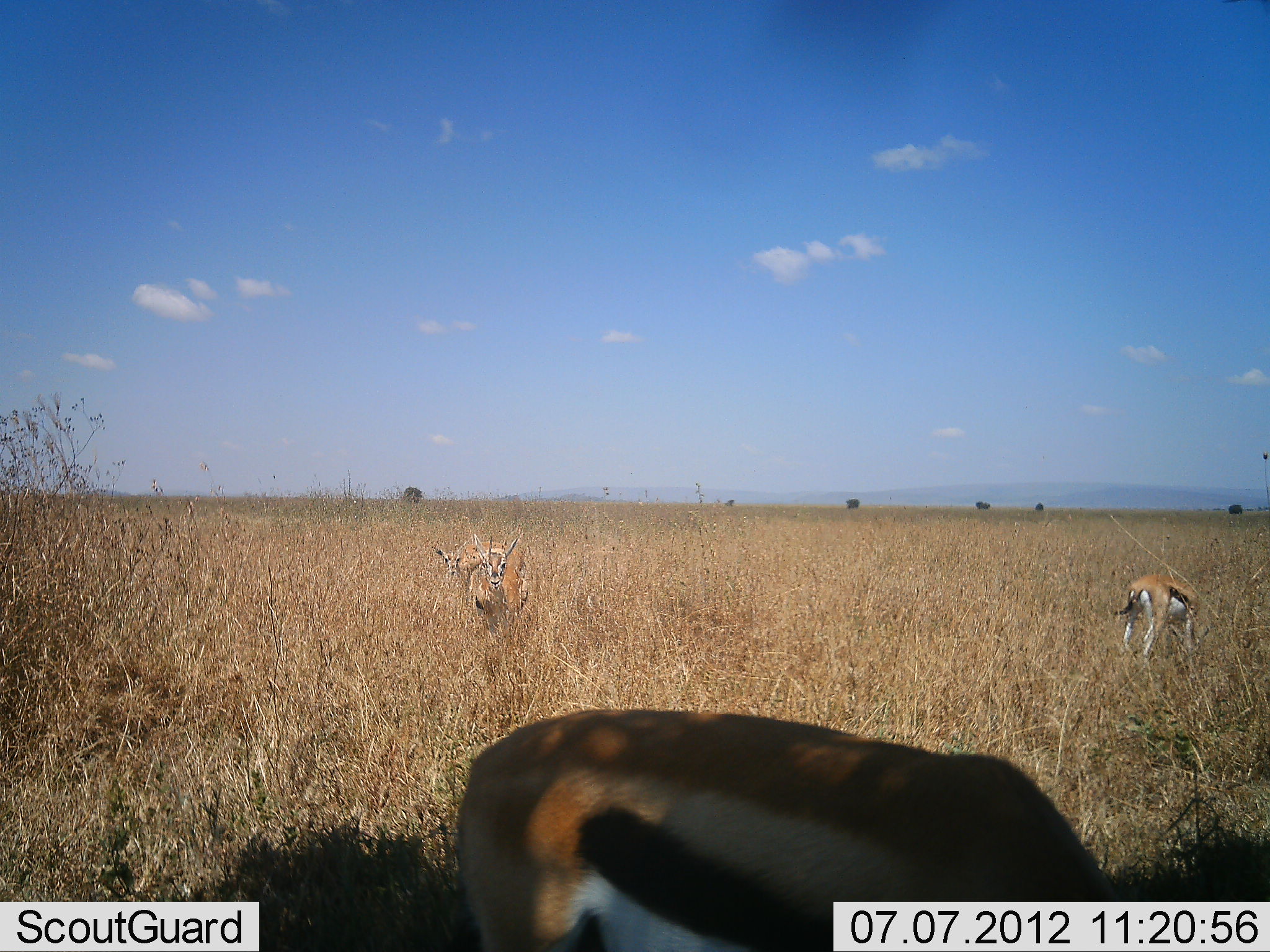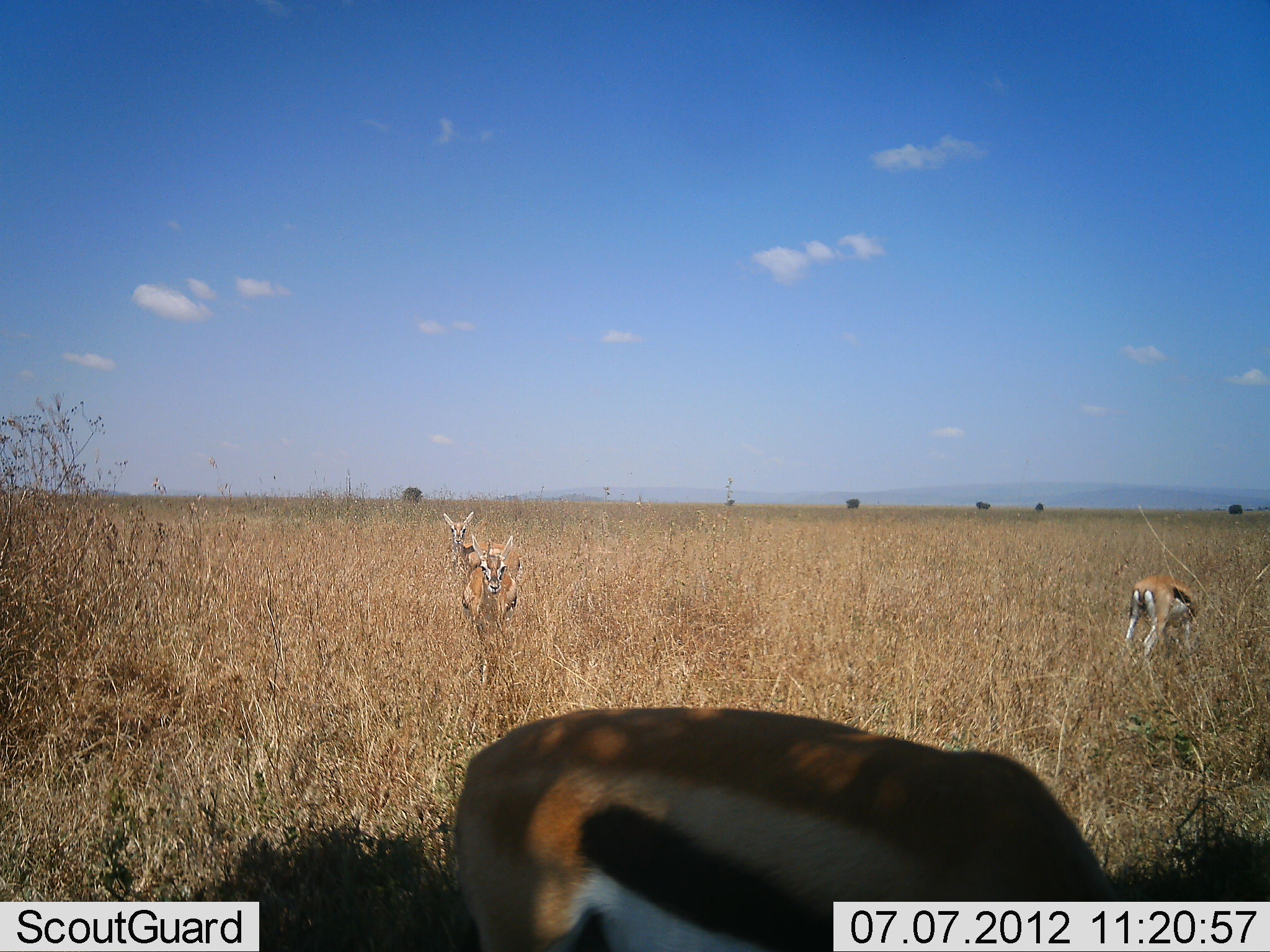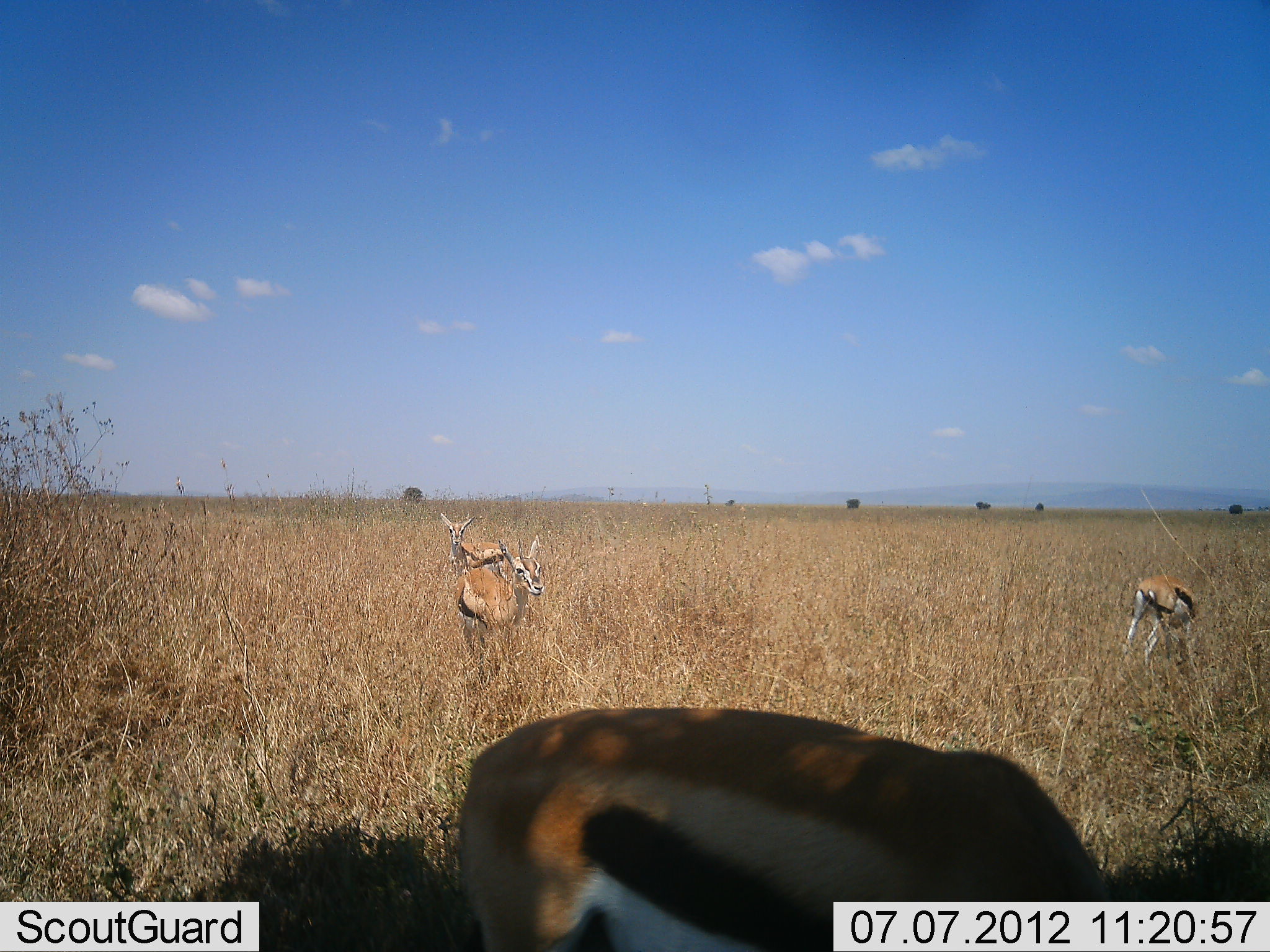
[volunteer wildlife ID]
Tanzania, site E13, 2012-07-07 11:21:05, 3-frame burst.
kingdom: Animalia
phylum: Chordata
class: Mammalia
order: Artiodactyla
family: Bovidae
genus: Eudorcas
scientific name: Eudorcas thomsonii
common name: thomson's gazelle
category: gazellethomsons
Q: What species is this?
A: Gazellethomsons (thomson's gazelle) (Eudorcas thomsonii).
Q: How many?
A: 4.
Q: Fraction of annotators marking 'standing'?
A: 80%.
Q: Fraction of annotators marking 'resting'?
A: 0%.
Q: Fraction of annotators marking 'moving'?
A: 0%.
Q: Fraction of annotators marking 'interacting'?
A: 0%.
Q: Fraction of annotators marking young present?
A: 0%.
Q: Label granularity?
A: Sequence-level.